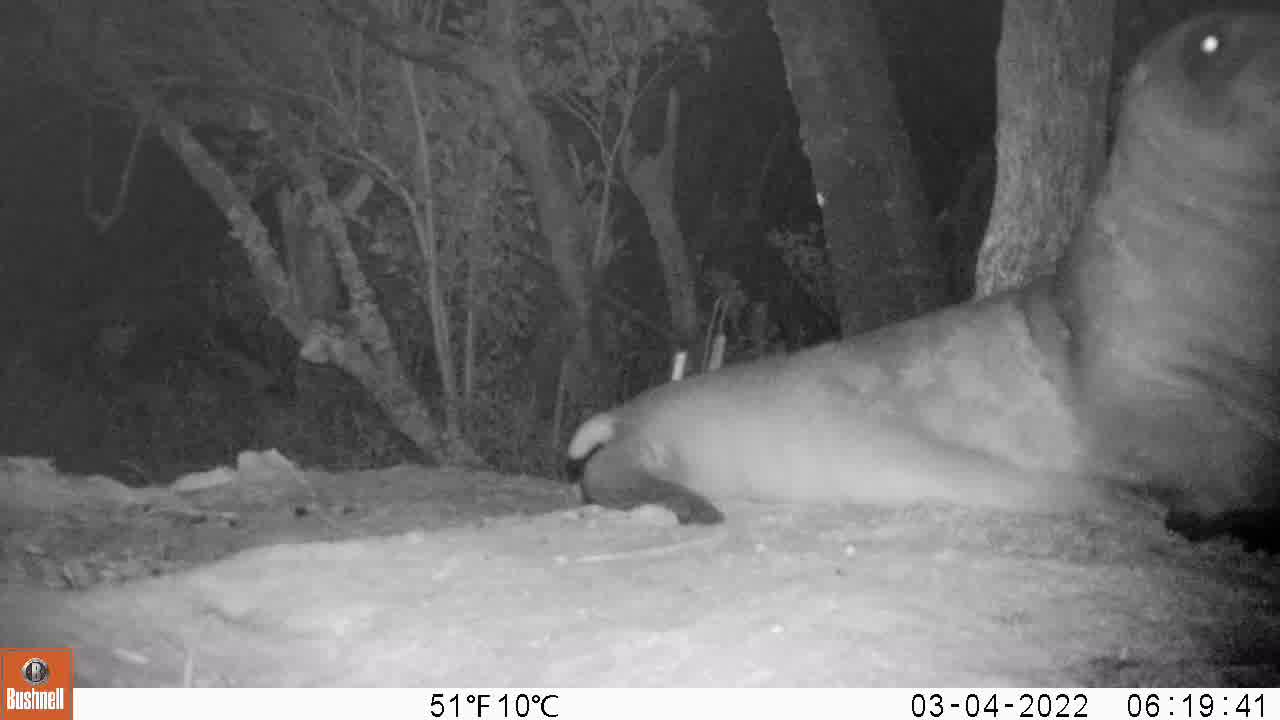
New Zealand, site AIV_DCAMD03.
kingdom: Animalia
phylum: Chordata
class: Mammalia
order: Carnivora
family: Otariidae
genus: Phocarctos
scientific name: Phocarctos hookeri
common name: new zealand sea lion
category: sealion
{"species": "sealion (new zealand sea lion) (Phocarctos hookeri)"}